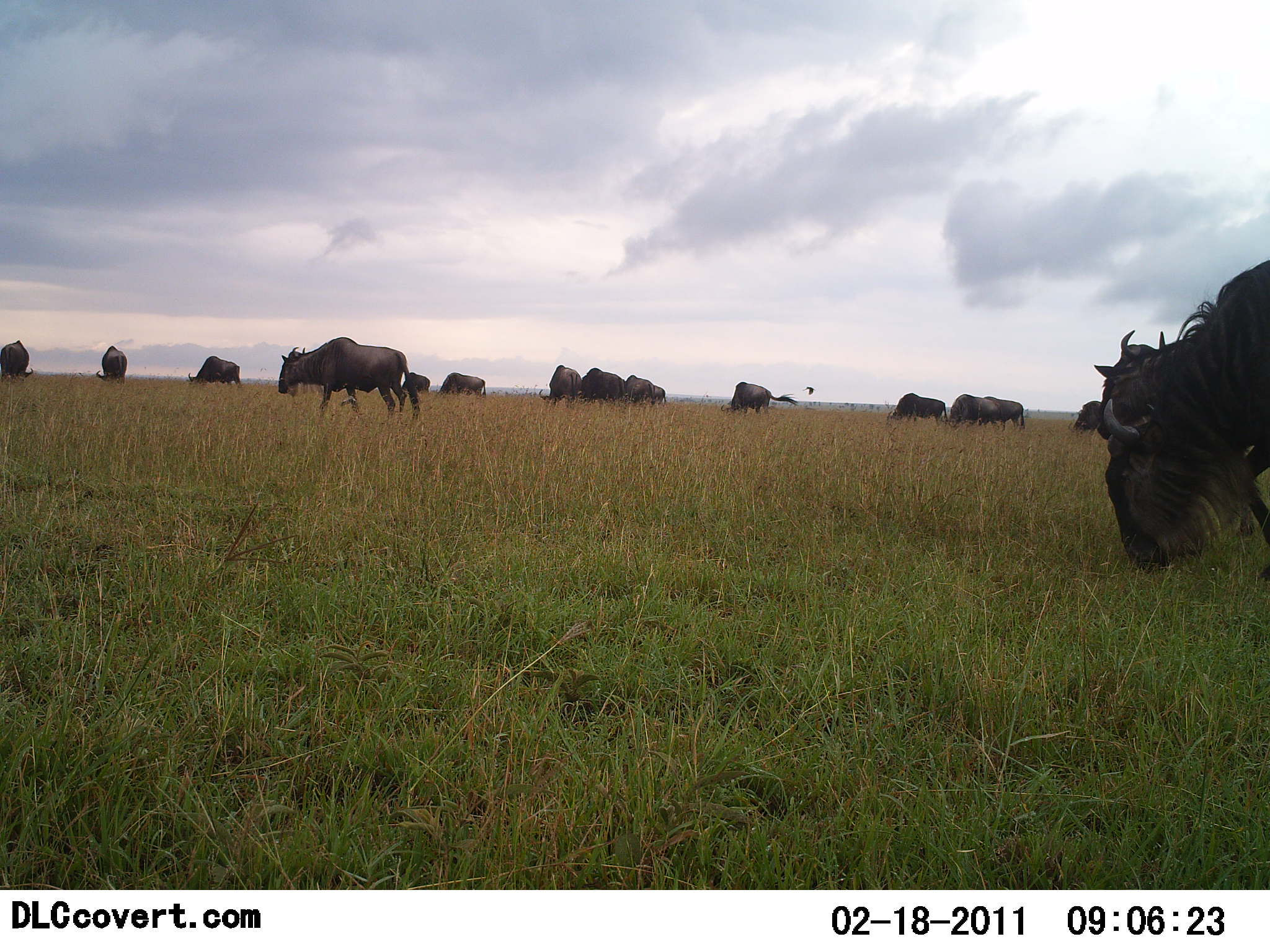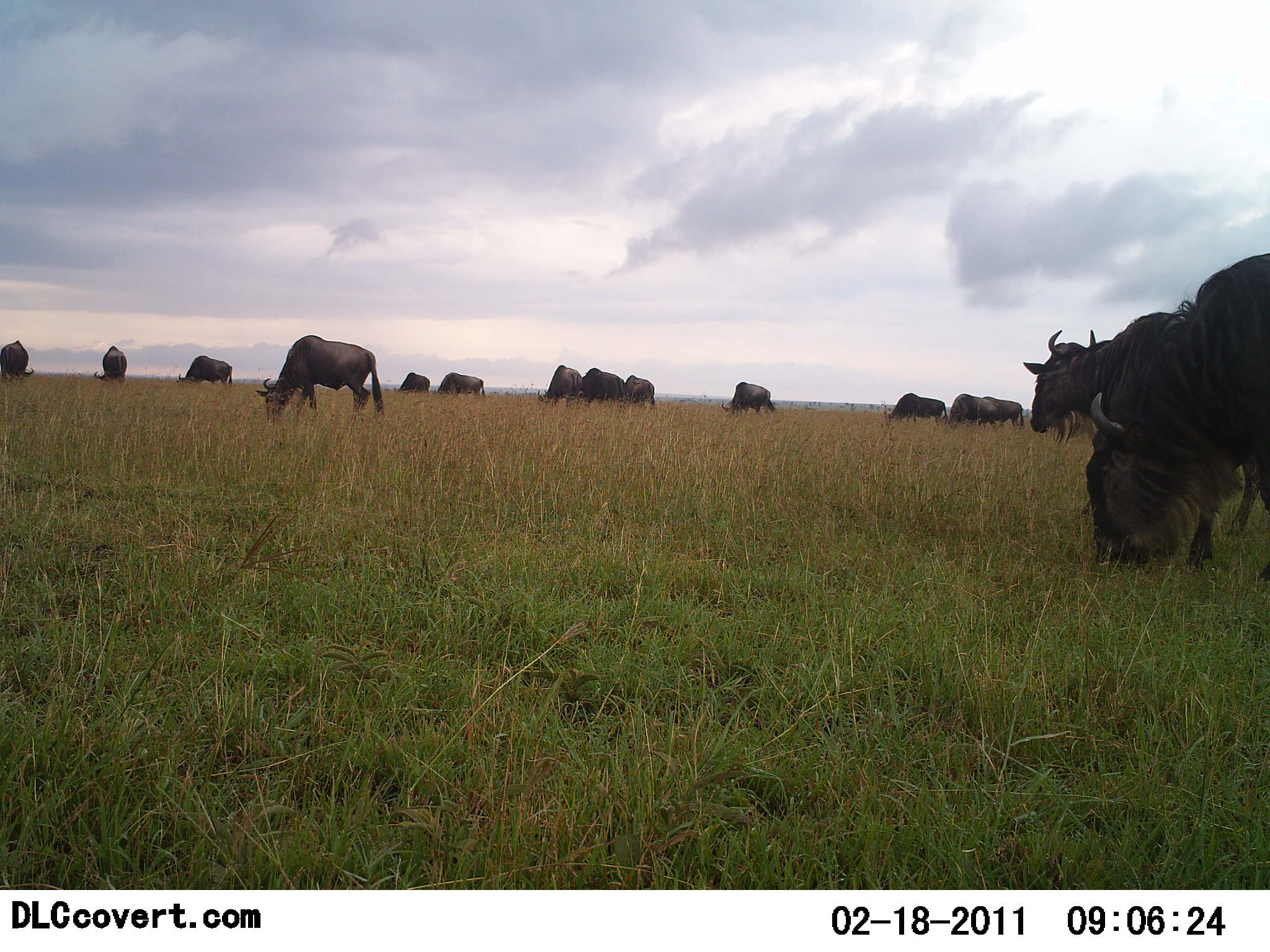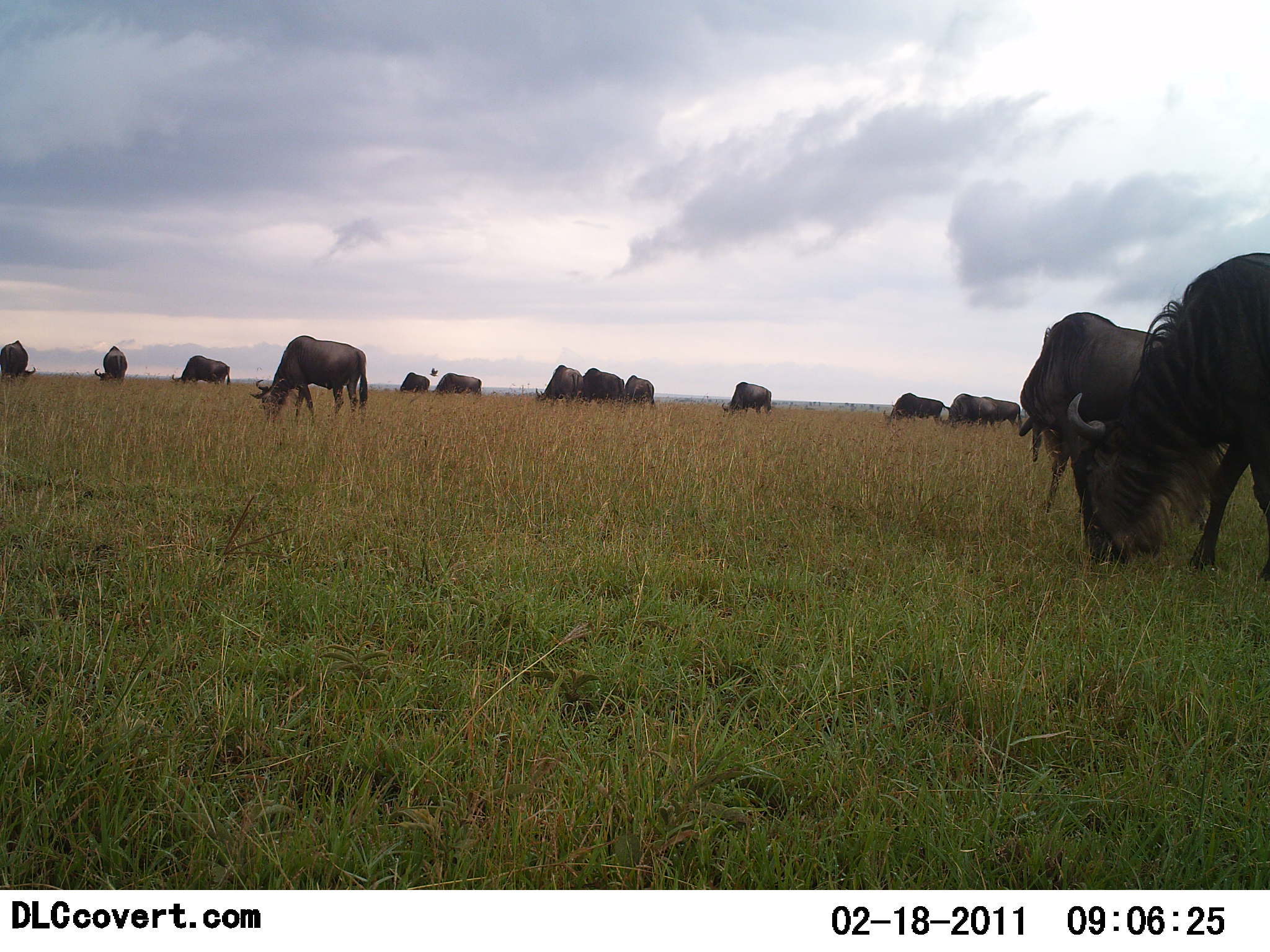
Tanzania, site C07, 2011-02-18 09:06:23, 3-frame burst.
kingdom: Animalia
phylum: Chordata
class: Mammalia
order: Artiodactyla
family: Bovidae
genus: Connochaetes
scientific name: Connochaetes taurinus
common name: blue wildebeest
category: wildebeest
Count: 11-50.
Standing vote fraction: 17%.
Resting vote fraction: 0%.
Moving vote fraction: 33%.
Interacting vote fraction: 0%.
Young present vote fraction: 0%.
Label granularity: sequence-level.